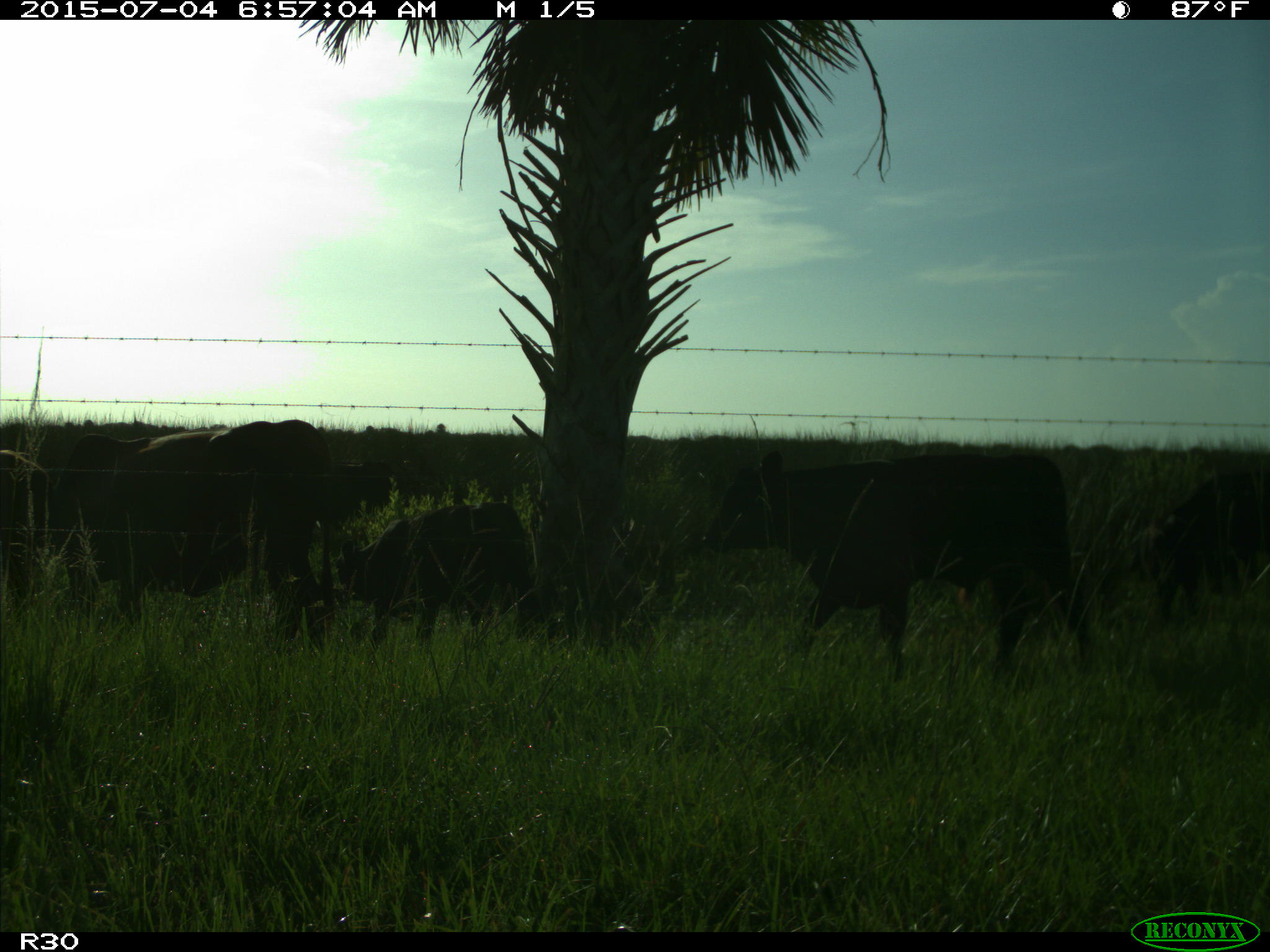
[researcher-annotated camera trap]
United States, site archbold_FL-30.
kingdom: Animalia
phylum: Chordata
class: Mammalia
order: Artiodactyla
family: Bovidae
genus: Bos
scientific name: Bos taurus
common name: domestic cow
Bos taurus (domestic cow).